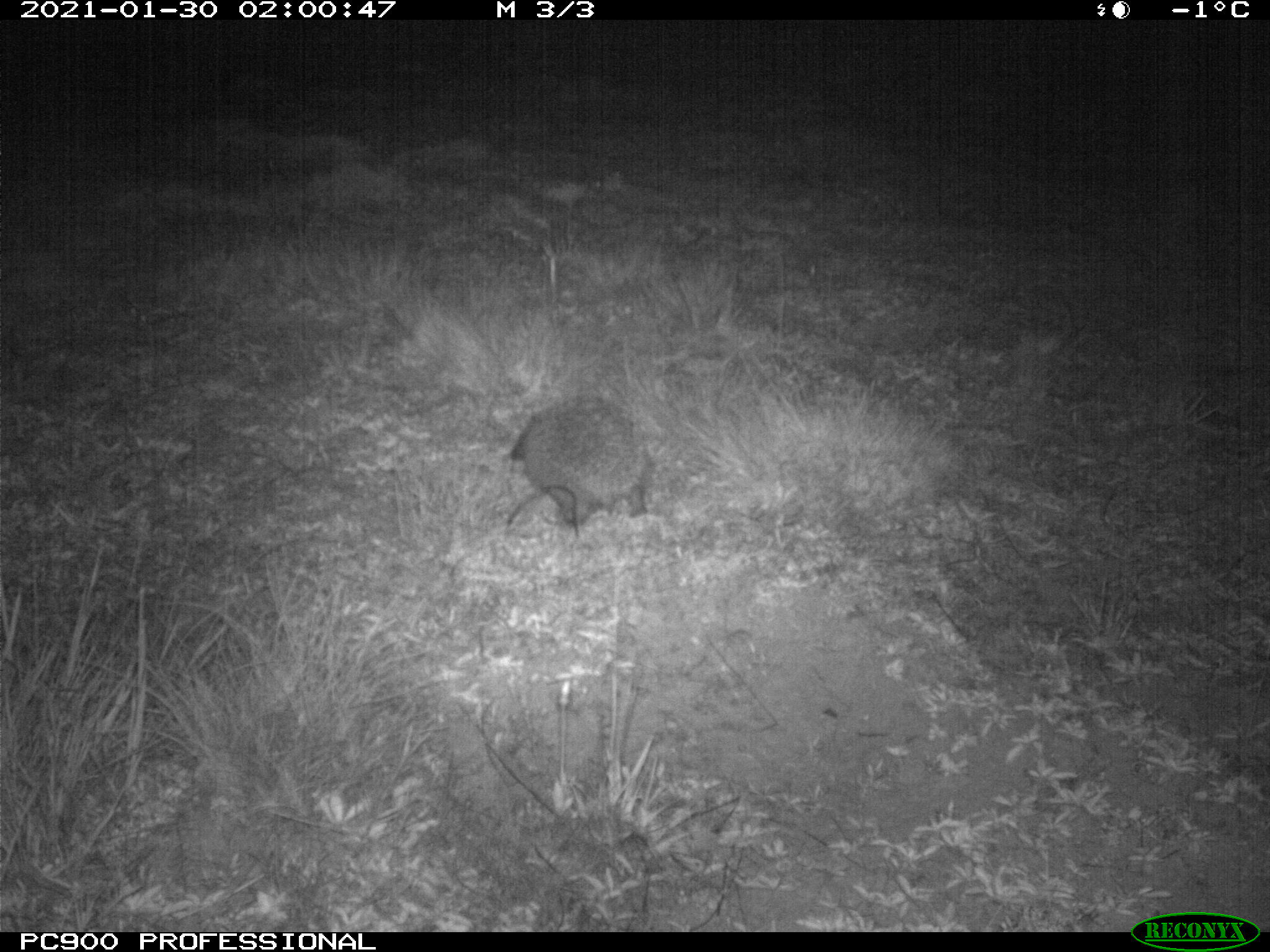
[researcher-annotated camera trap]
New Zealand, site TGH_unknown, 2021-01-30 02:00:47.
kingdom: Animalia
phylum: Chordata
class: Mammalia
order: Eulipotyphla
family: Erinaceidae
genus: Erinaceus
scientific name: Erinaceus europaeus europaeus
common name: european hedgehog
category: hedgehog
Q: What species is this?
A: Hedgehog (european hedgehog) (Erinaceus europaeus europaeus).